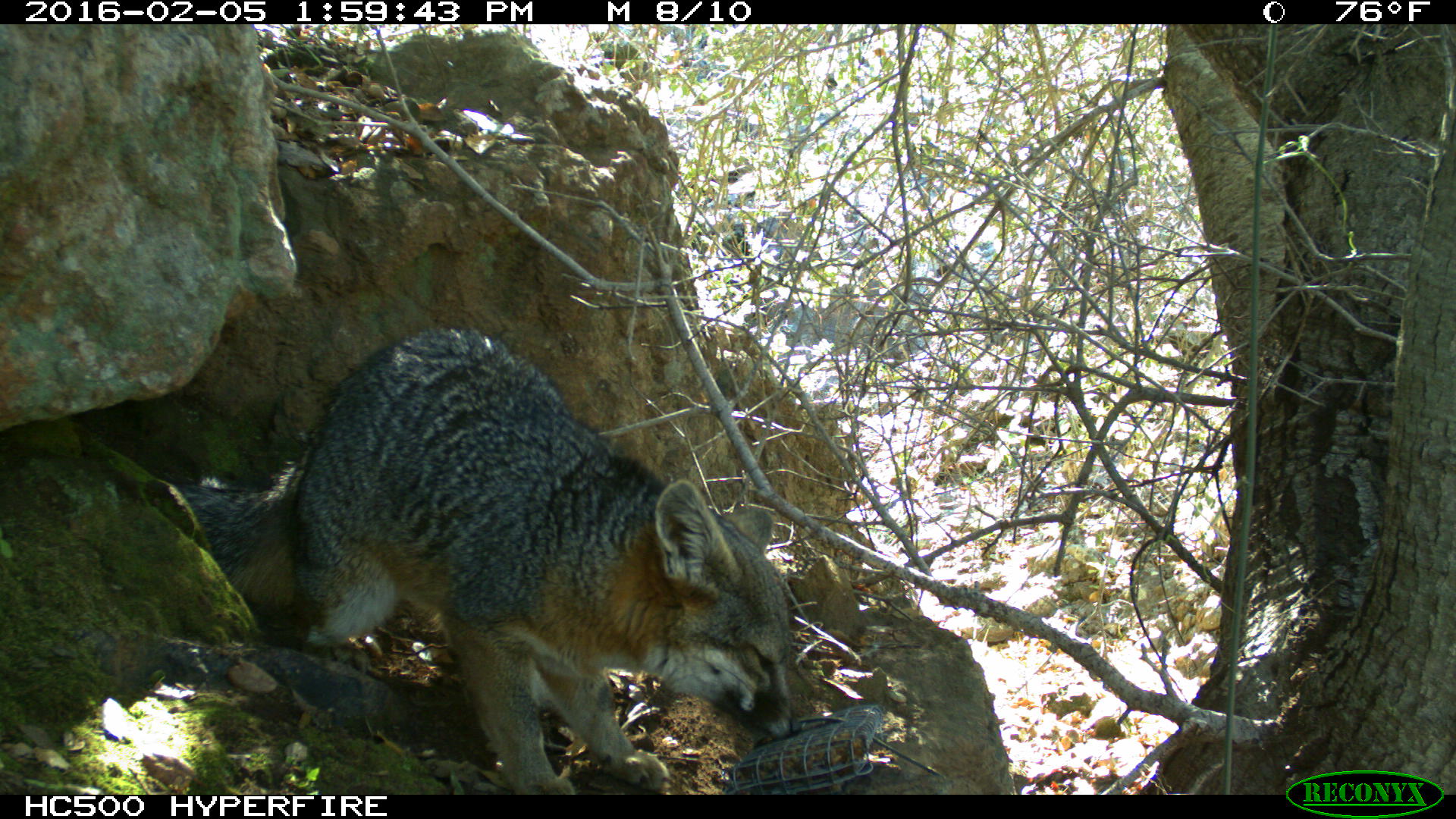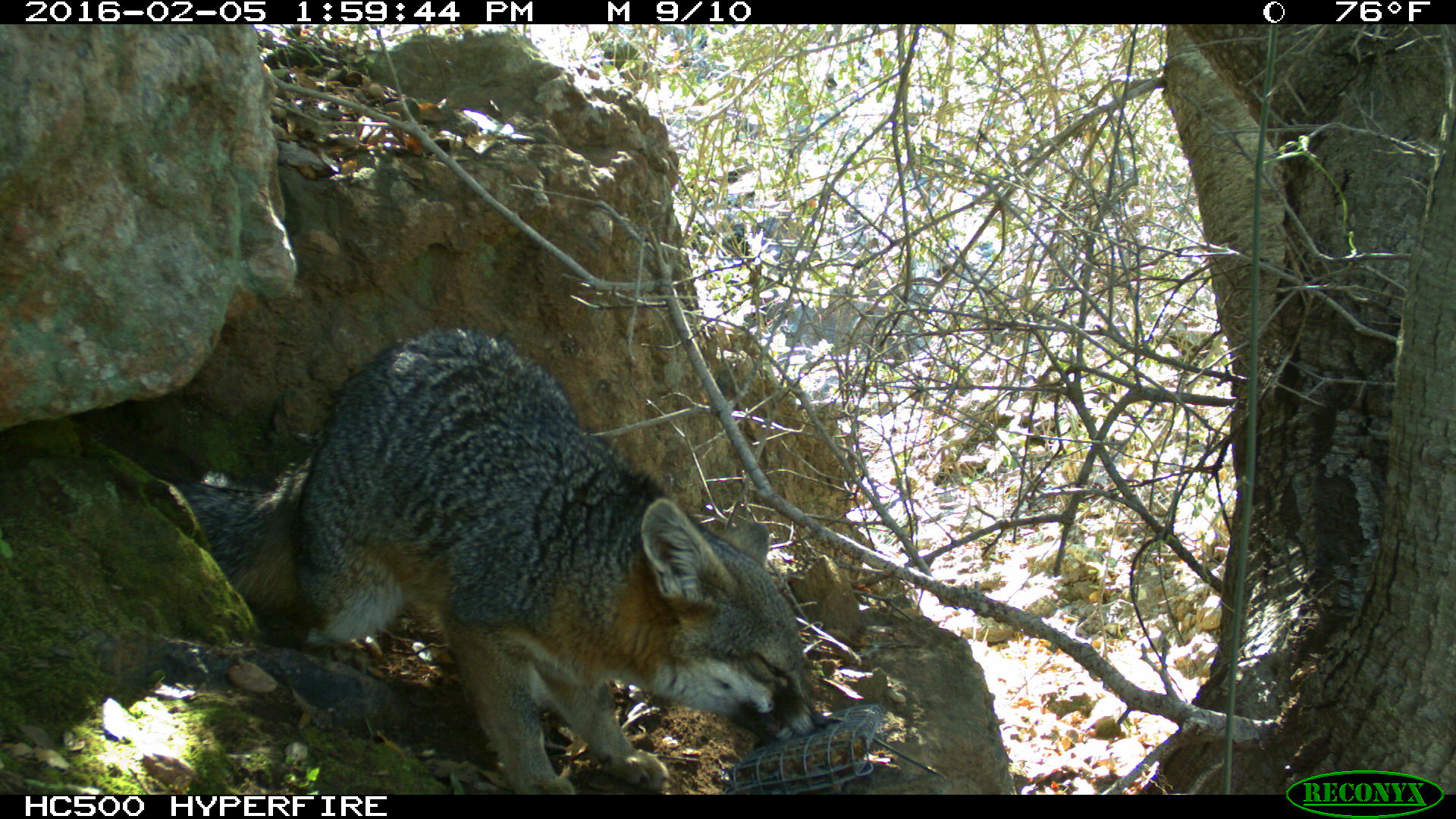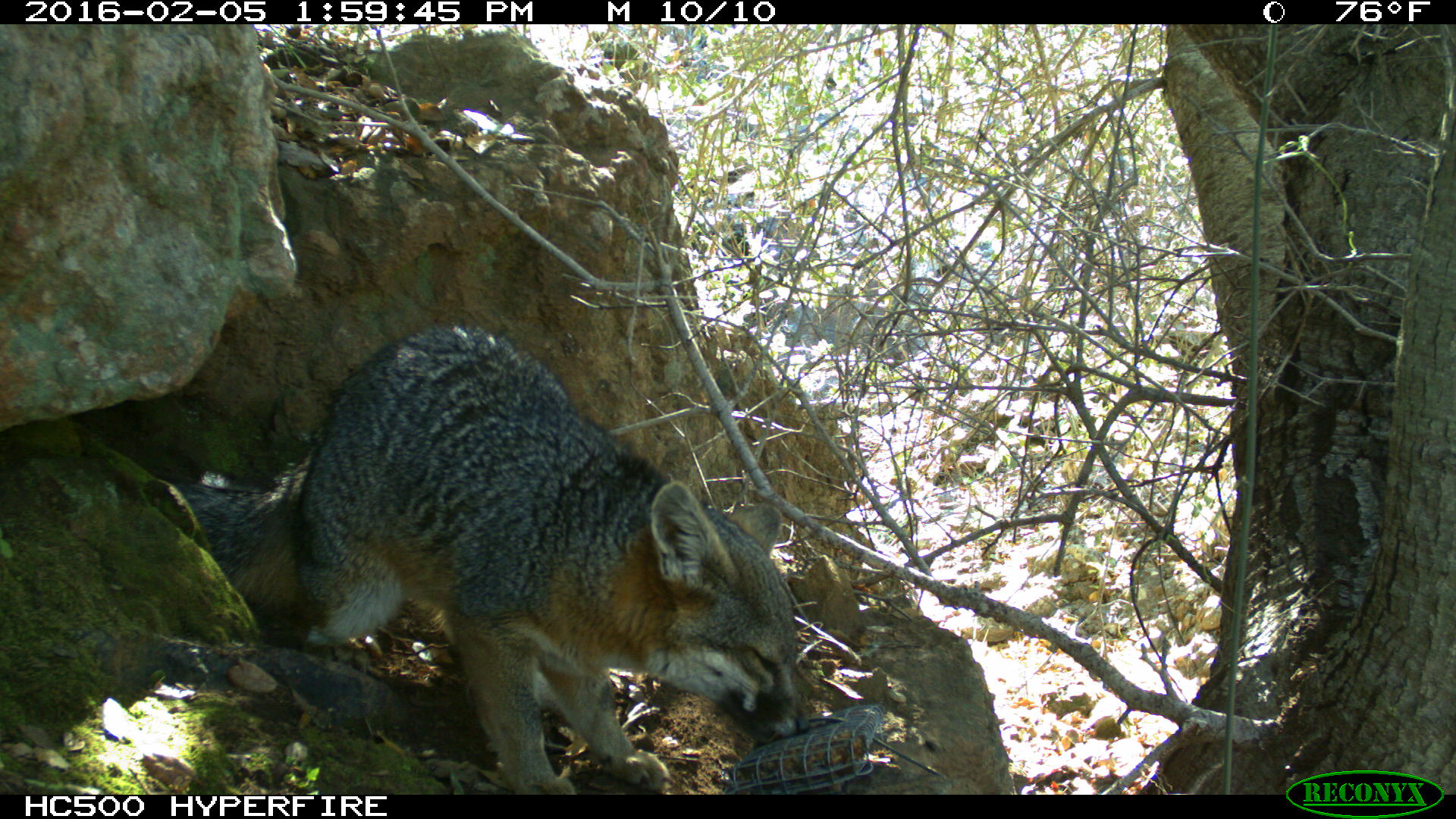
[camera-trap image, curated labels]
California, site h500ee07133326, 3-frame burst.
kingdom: Animalia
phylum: Chordata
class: Mammalia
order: Carnivora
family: Canidae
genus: Urocyon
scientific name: Urocyon littoralis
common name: island fox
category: fox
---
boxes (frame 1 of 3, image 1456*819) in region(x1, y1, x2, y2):
fox: region(177, 327, 802, 794)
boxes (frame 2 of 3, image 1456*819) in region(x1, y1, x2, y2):
fox: region(170, 325, 830, 795)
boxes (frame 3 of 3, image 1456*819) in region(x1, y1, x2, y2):
fox: region(168, 326, 810, 793)